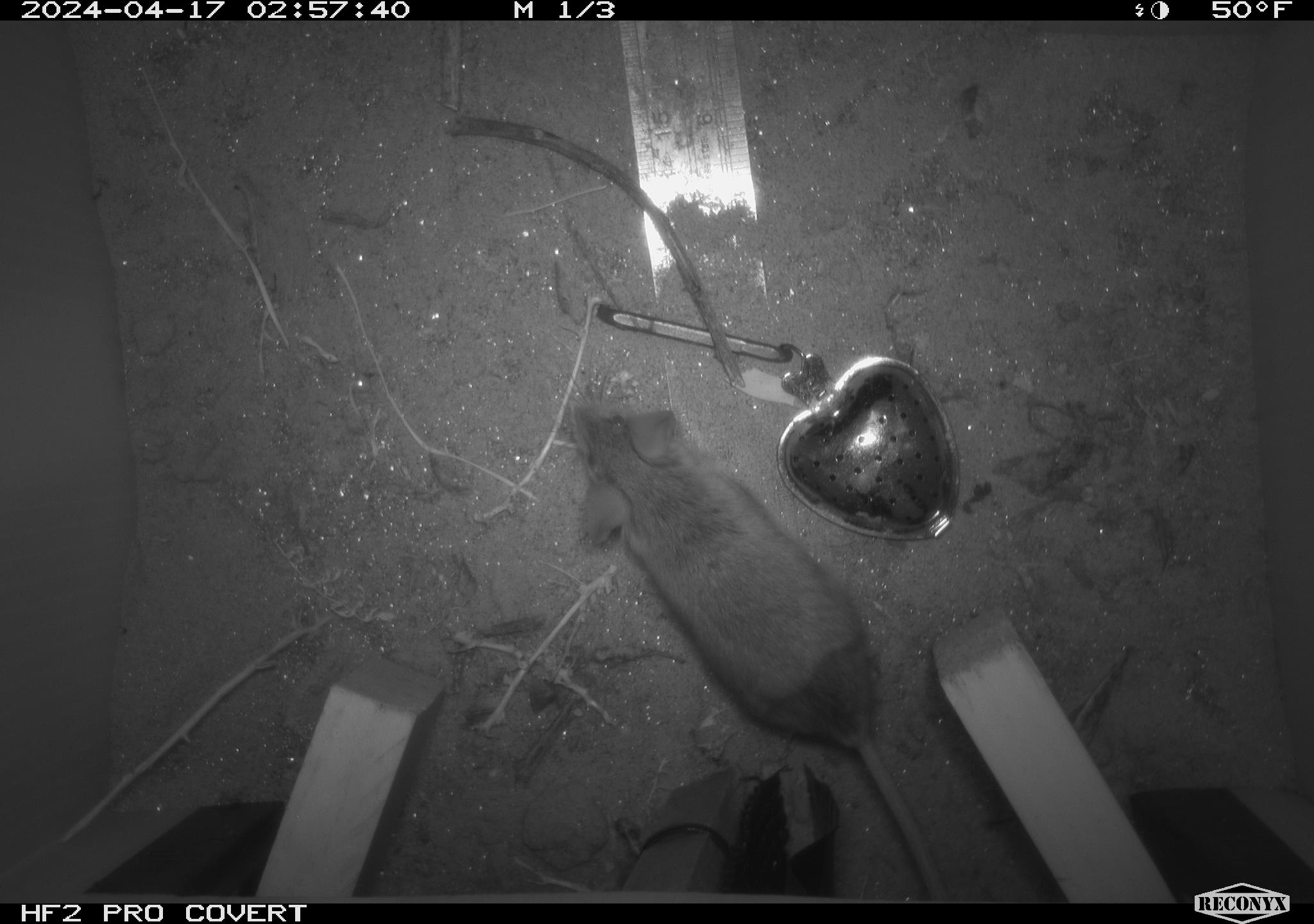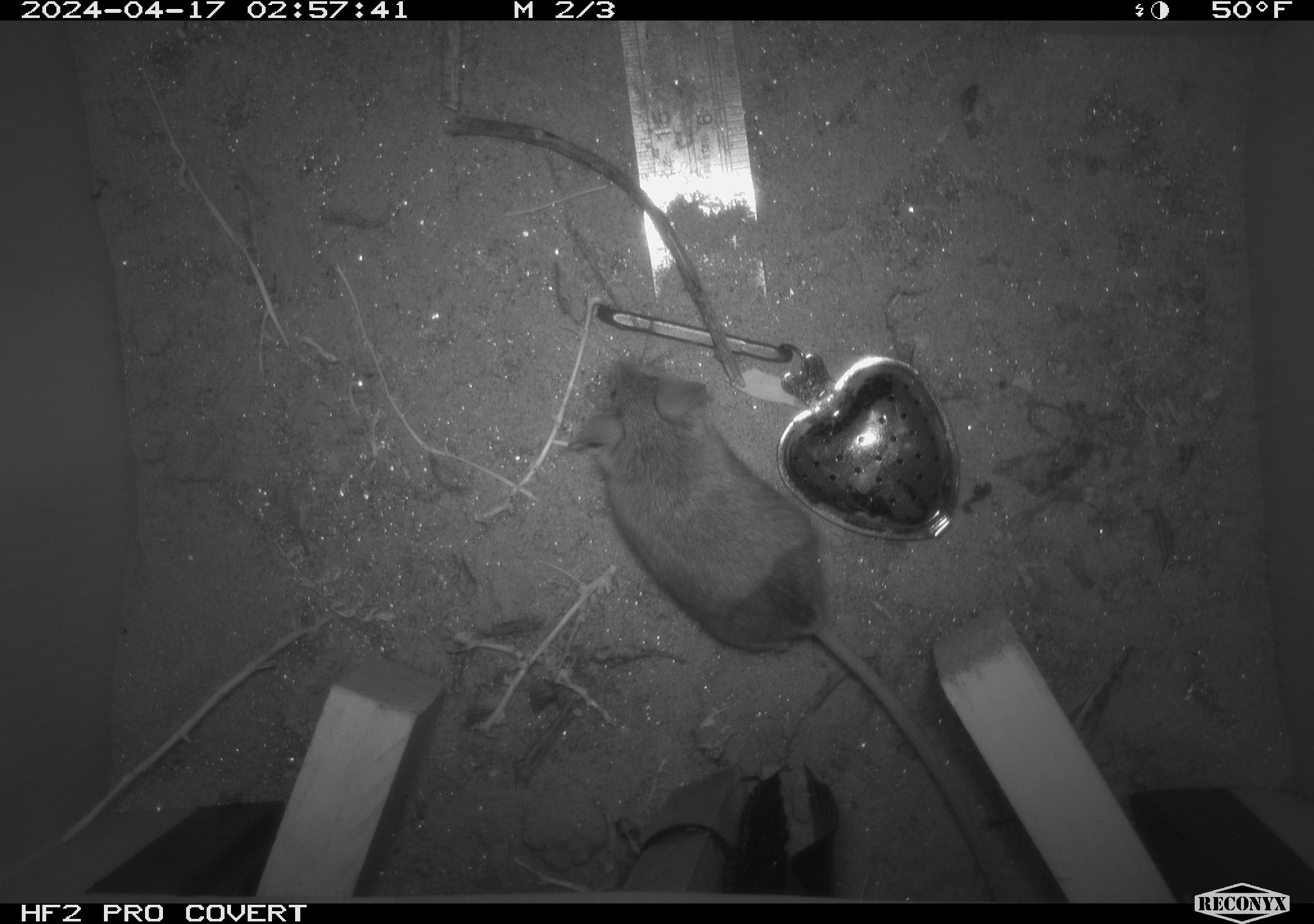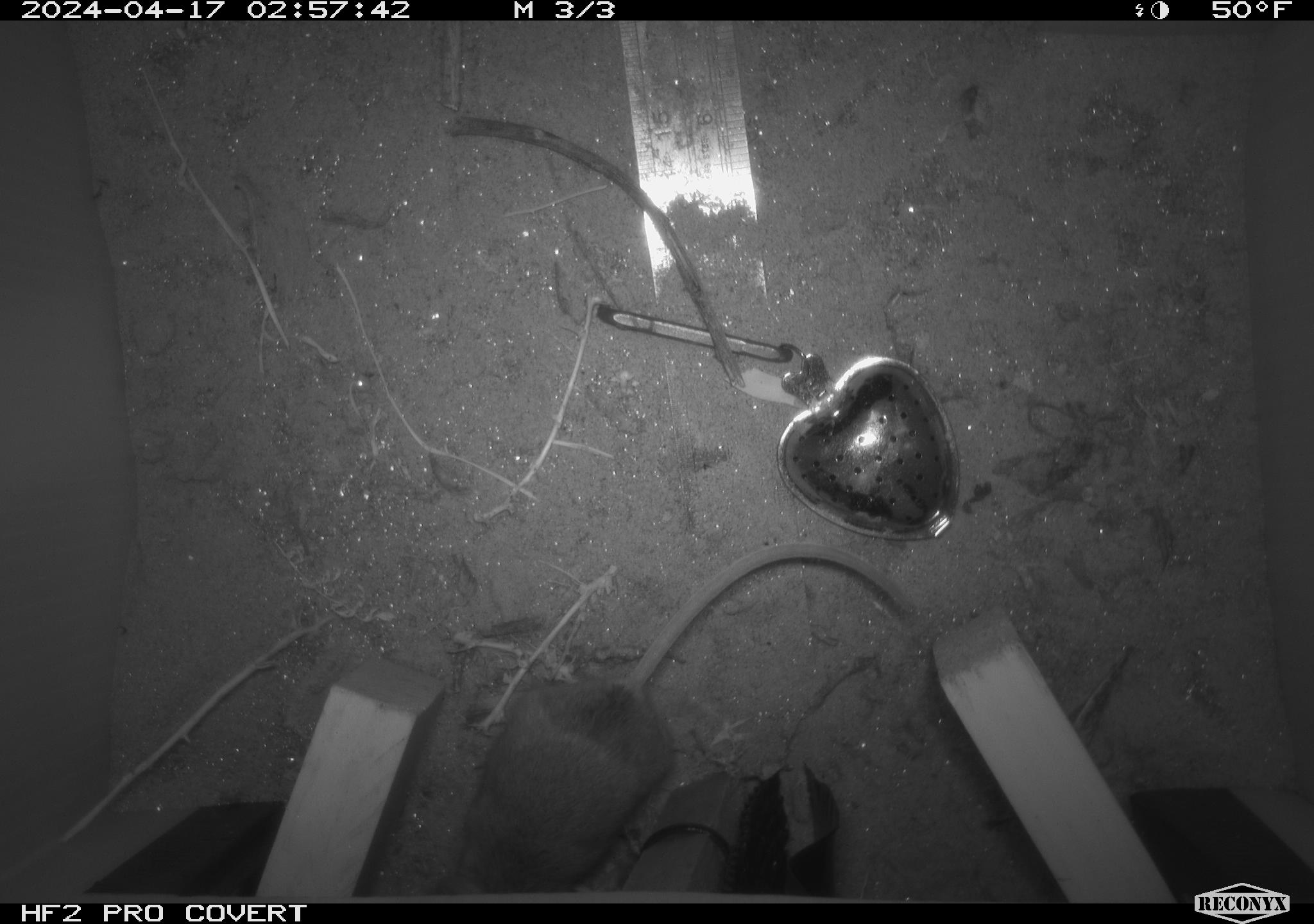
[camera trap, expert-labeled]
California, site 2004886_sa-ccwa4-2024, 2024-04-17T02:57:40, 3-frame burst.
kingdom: Animalia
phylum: Chordata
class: Mammalia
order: Rodentia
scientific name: Rodentia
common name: woodrat or rat or mouse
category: woodrat or rat or mouse species